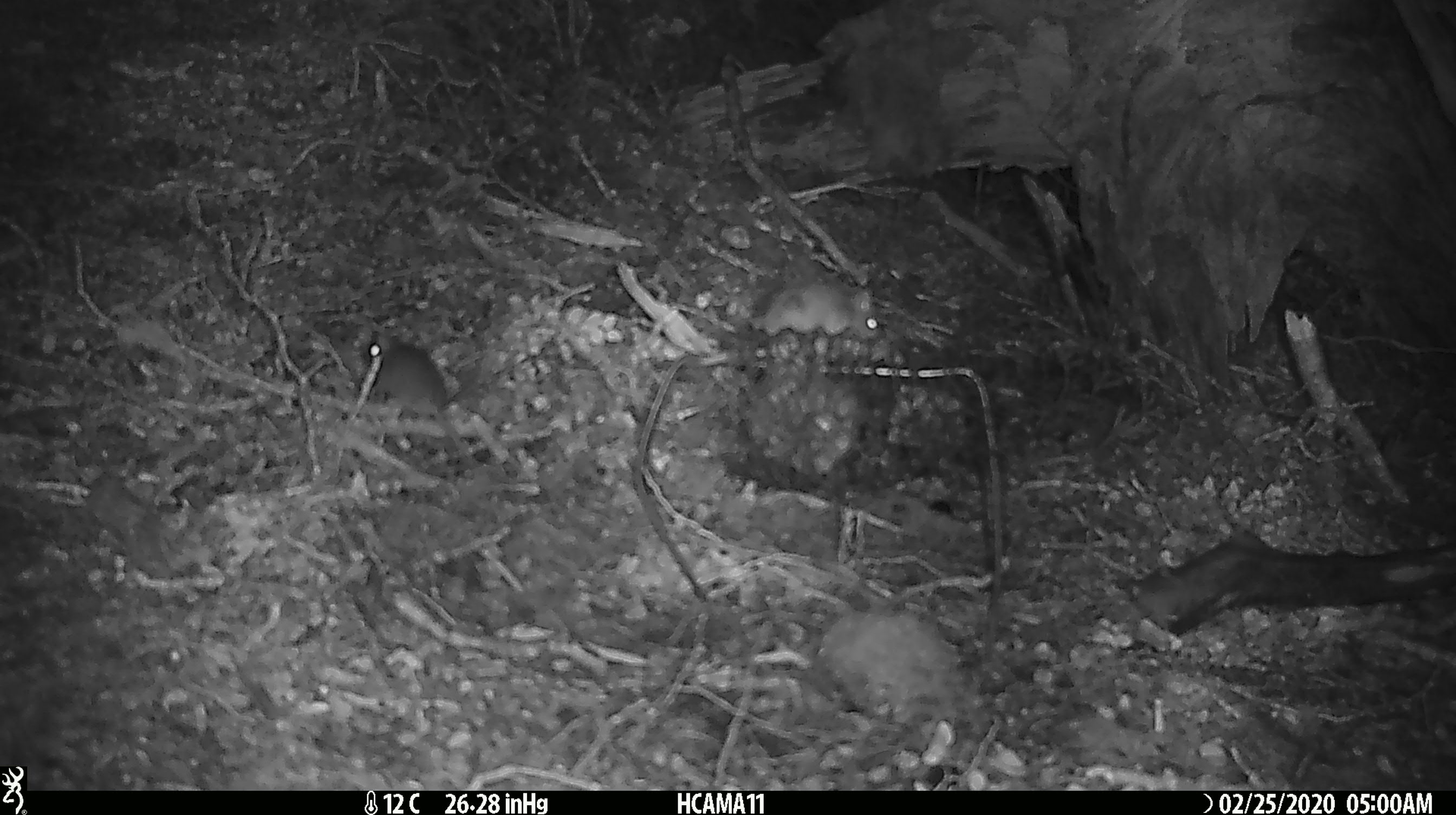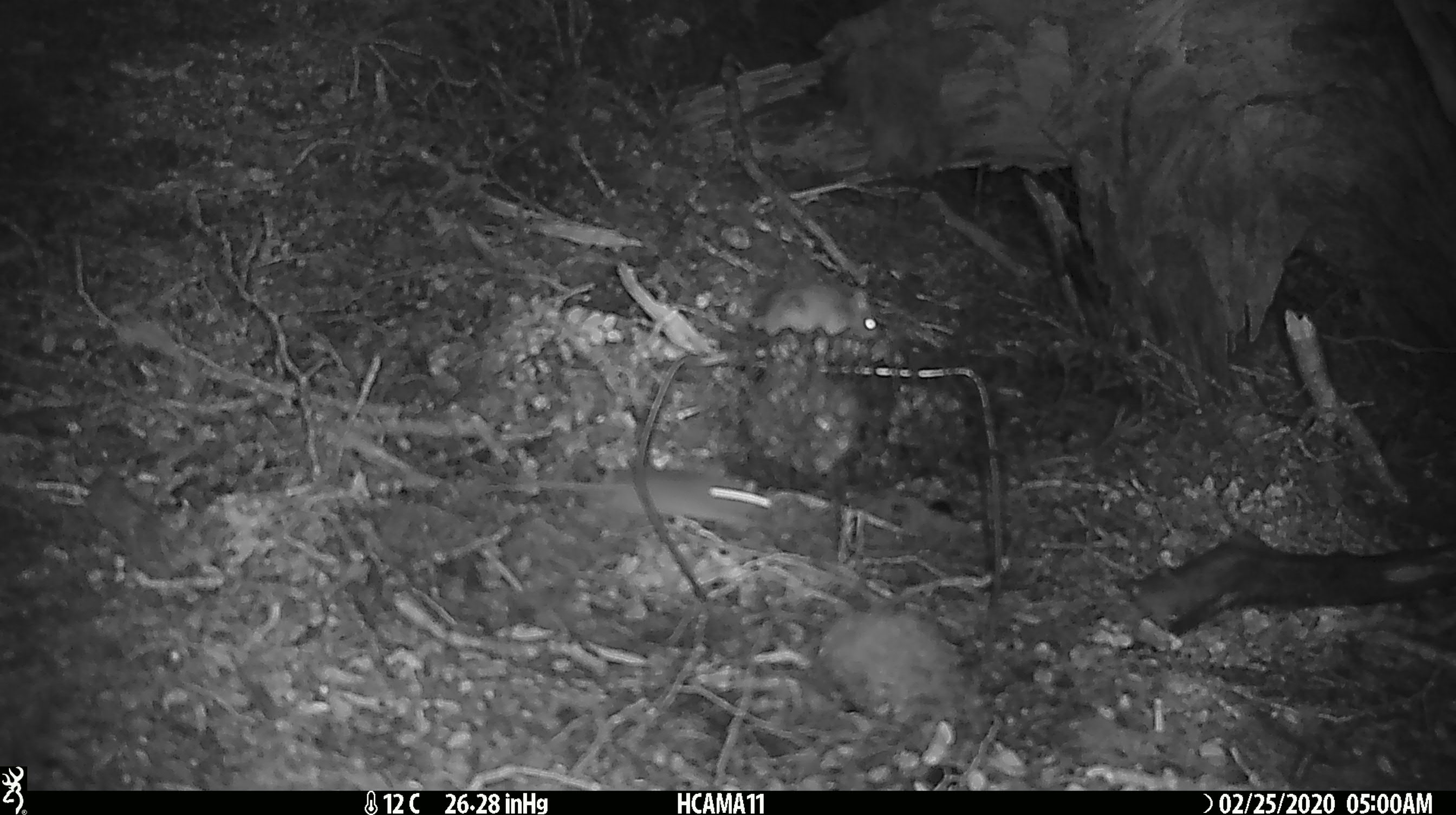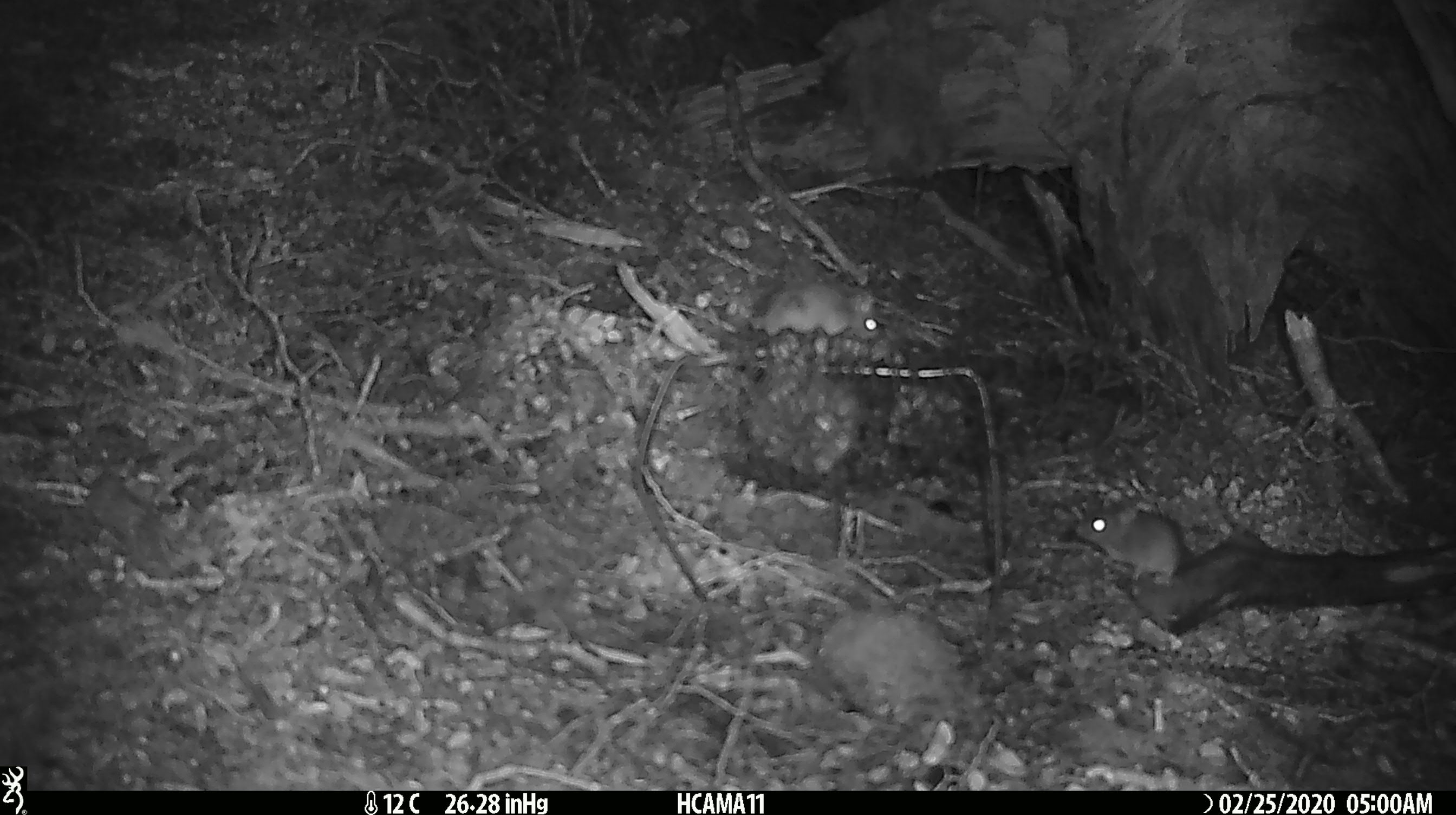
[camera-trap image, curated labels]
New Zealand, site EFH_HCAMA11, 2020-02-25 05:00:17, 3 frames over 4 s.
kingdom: Animalia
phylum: Chordata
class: Mammalia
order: Rodentia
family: Muridae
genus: Mus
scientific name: Mus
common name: mouse